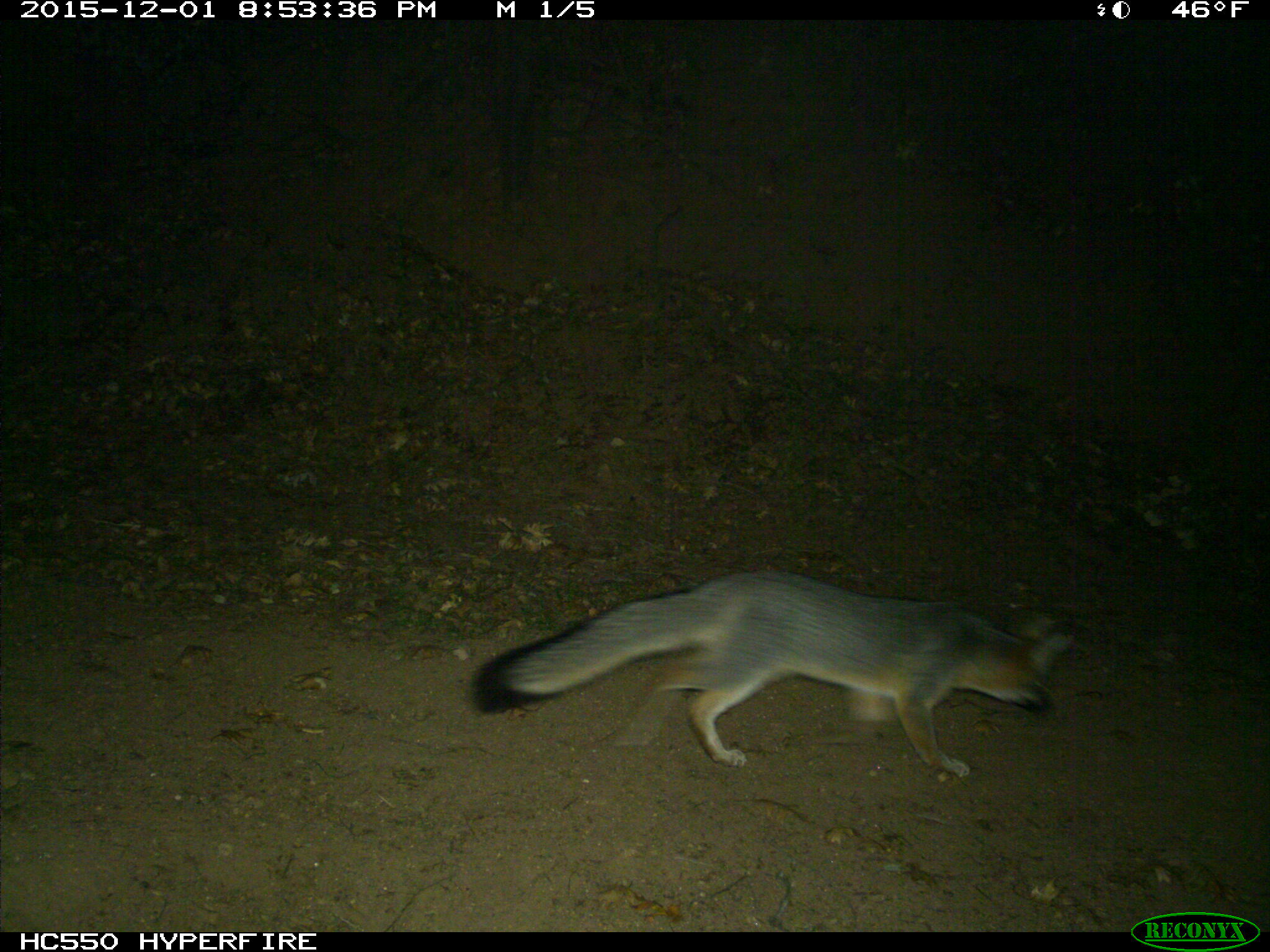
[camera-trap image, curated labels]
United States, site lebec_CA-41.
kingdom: Animalia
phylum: Chordata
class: Mammalia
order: Carnivora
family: Canidae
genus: Urocyon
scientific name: Urocyon cinereoargenteus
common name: gray fox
Urocyon cinereoargenteus (gray fox).